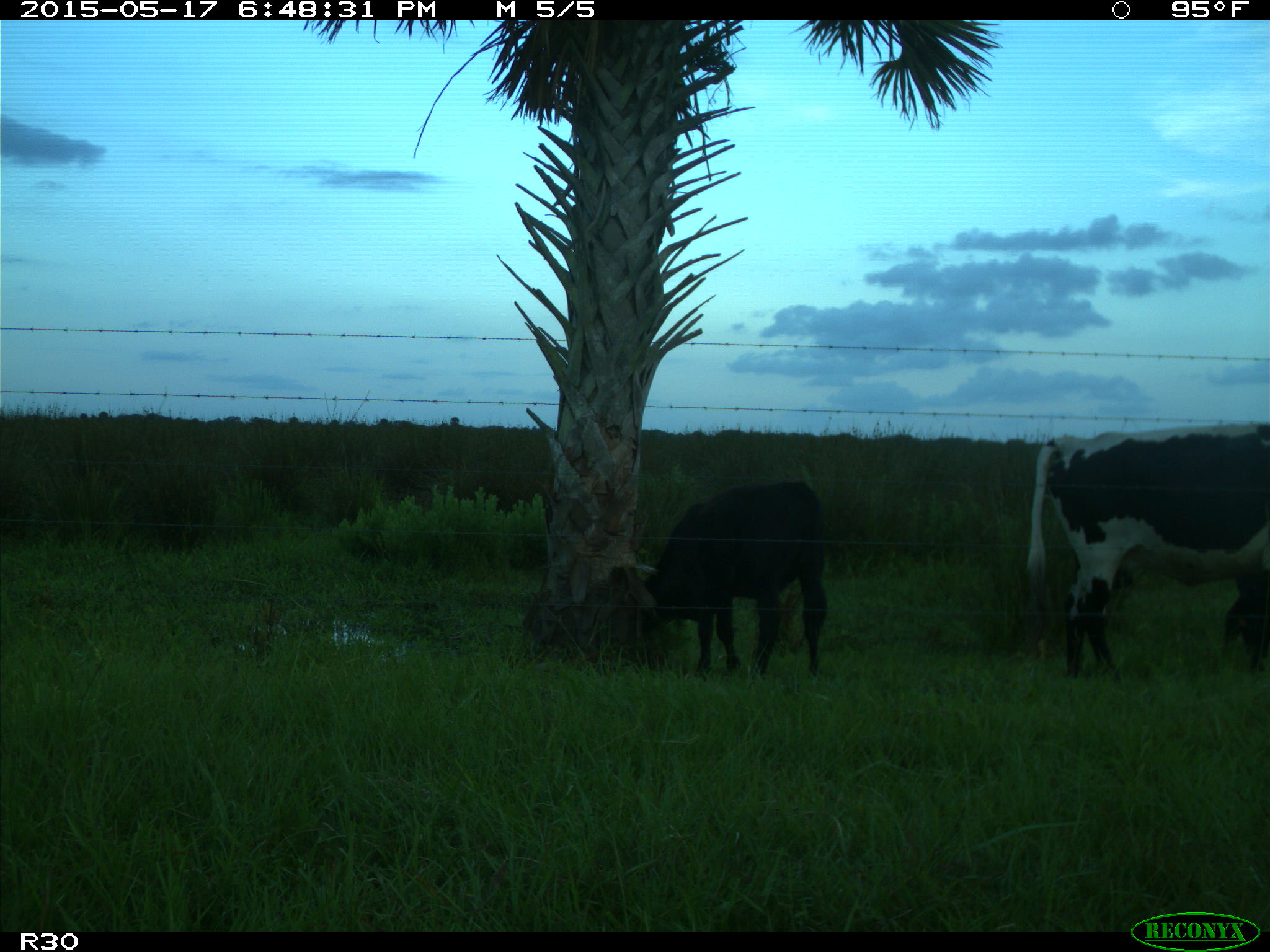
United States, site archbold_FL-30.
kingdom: Animalia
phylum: Chordata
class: Mammalia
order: Artiodactyla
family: Bovidae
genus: Bos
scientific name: Bos taurus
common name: domestic cow